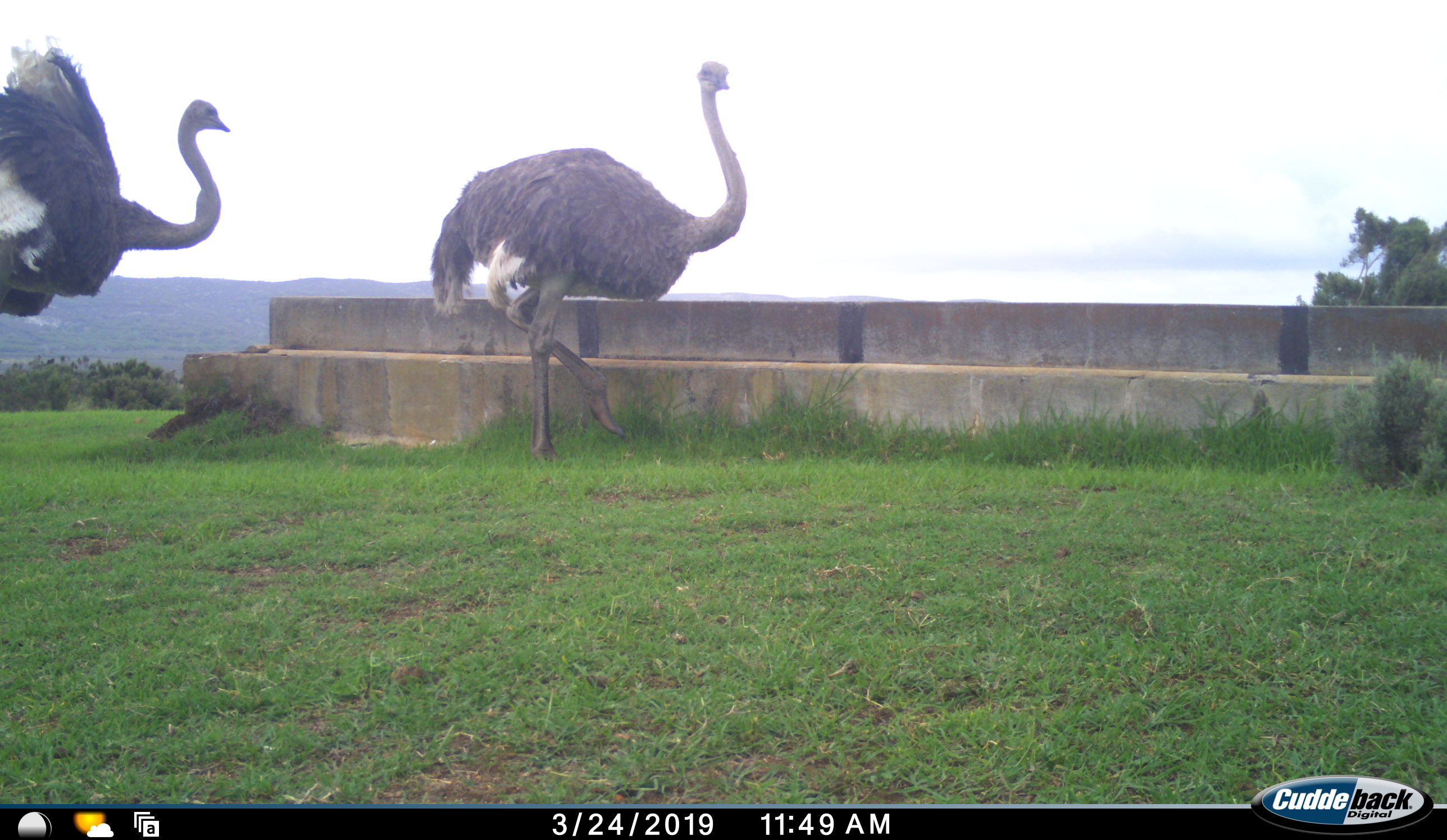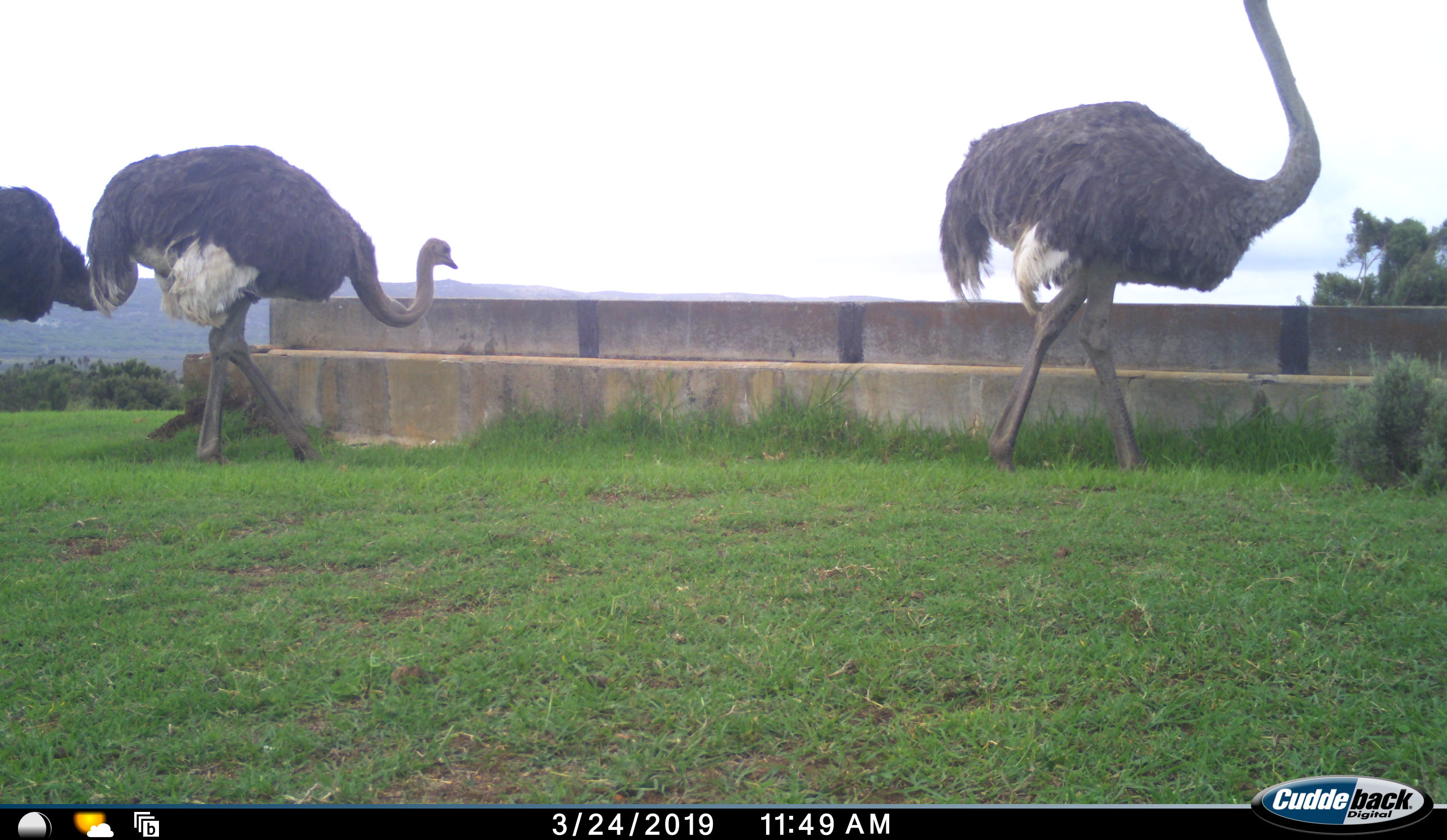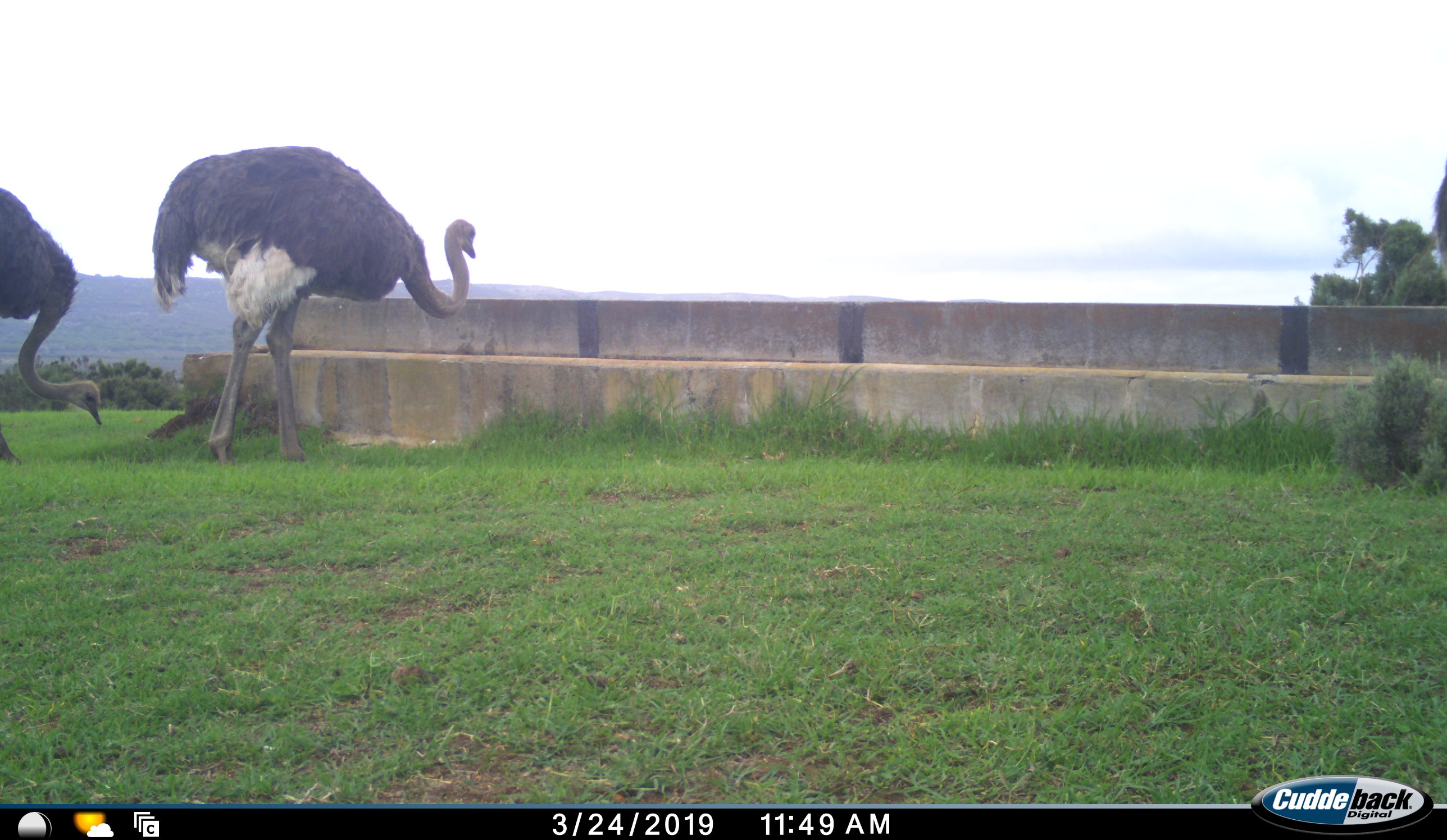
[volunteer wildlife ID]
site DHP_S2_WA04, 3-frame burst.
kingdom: Animalia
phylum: Chordata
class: Aves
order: Struthioniformes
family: Struthionidae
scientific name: Struthionidae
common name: ostrich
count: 3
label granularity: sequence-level